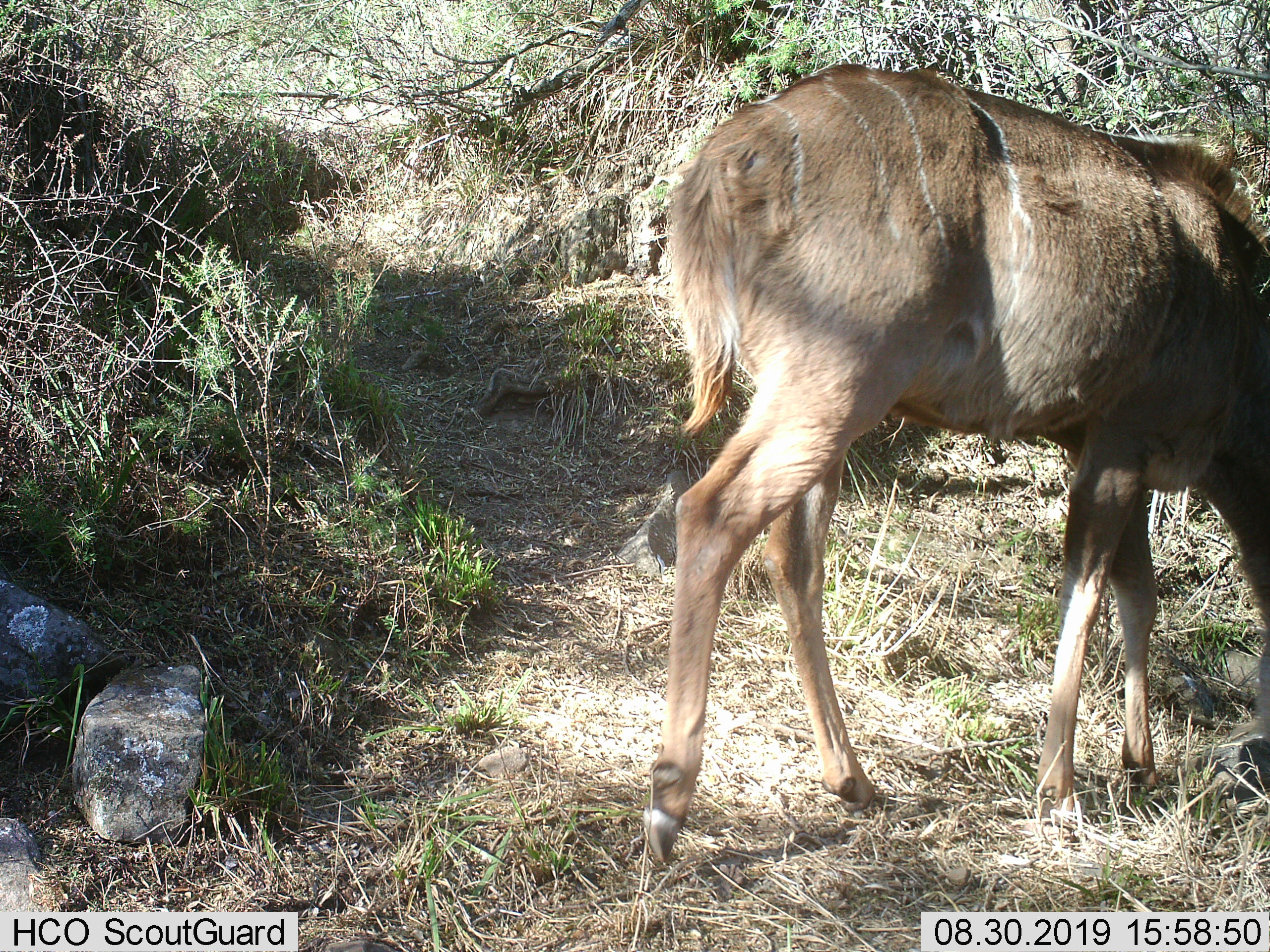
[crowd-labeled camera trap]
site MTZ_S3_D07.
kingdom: Animalia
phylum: Chordata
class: Mammalia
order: Artiodactyla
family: Bovidae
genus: Tragelaphus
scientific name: Tragelaphus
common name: kudu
Kudu (Tragelaphus), count 1. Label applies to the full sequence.